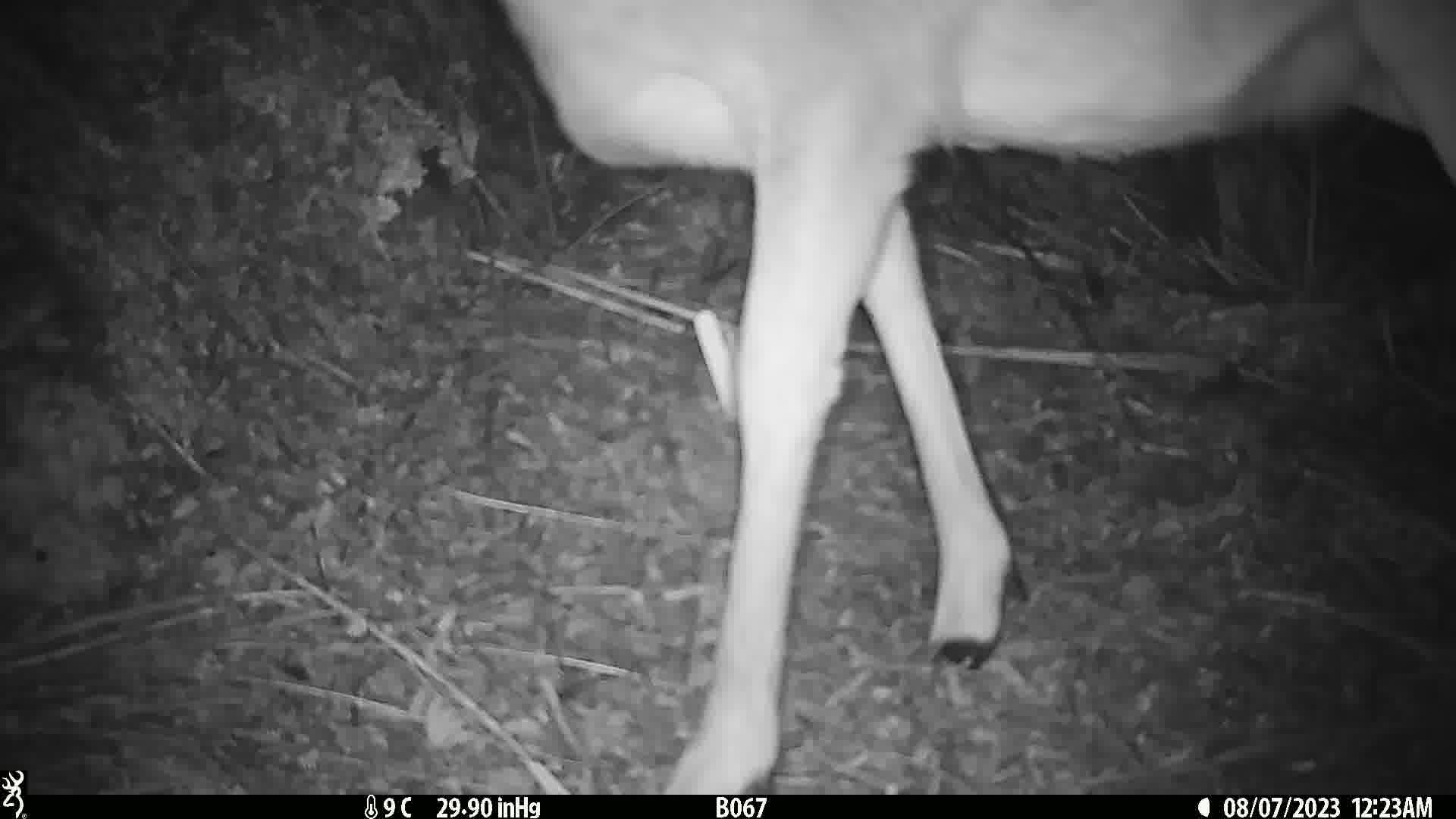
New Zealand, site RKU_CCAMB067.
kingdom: Animalia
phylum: Chordata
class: Mammalia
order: Artiodactyla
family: Cervidae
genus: Odocoileus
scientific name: Odocoileus virginianus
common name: white-tailed deer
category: white tailed deer